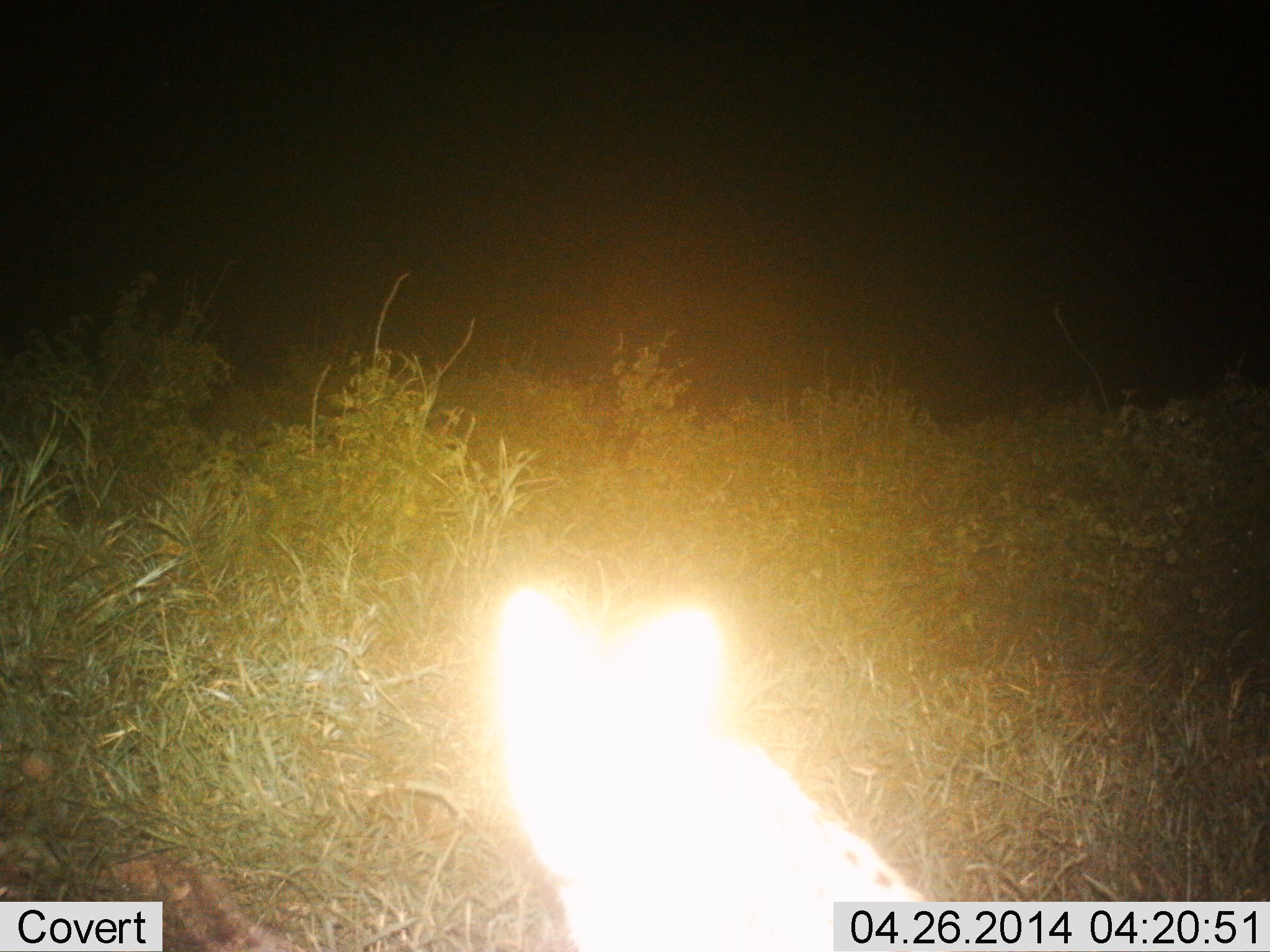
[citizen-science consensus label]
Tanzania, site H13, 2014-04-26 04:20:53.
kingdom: Animalia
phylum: Chordata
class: Mammalia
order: Carnivora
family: Felidae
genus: Leptailurus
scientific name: Leptailurus serval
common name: serval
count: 1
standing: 80%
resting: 0%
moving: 20%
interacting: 0%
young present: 0%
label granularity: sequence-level